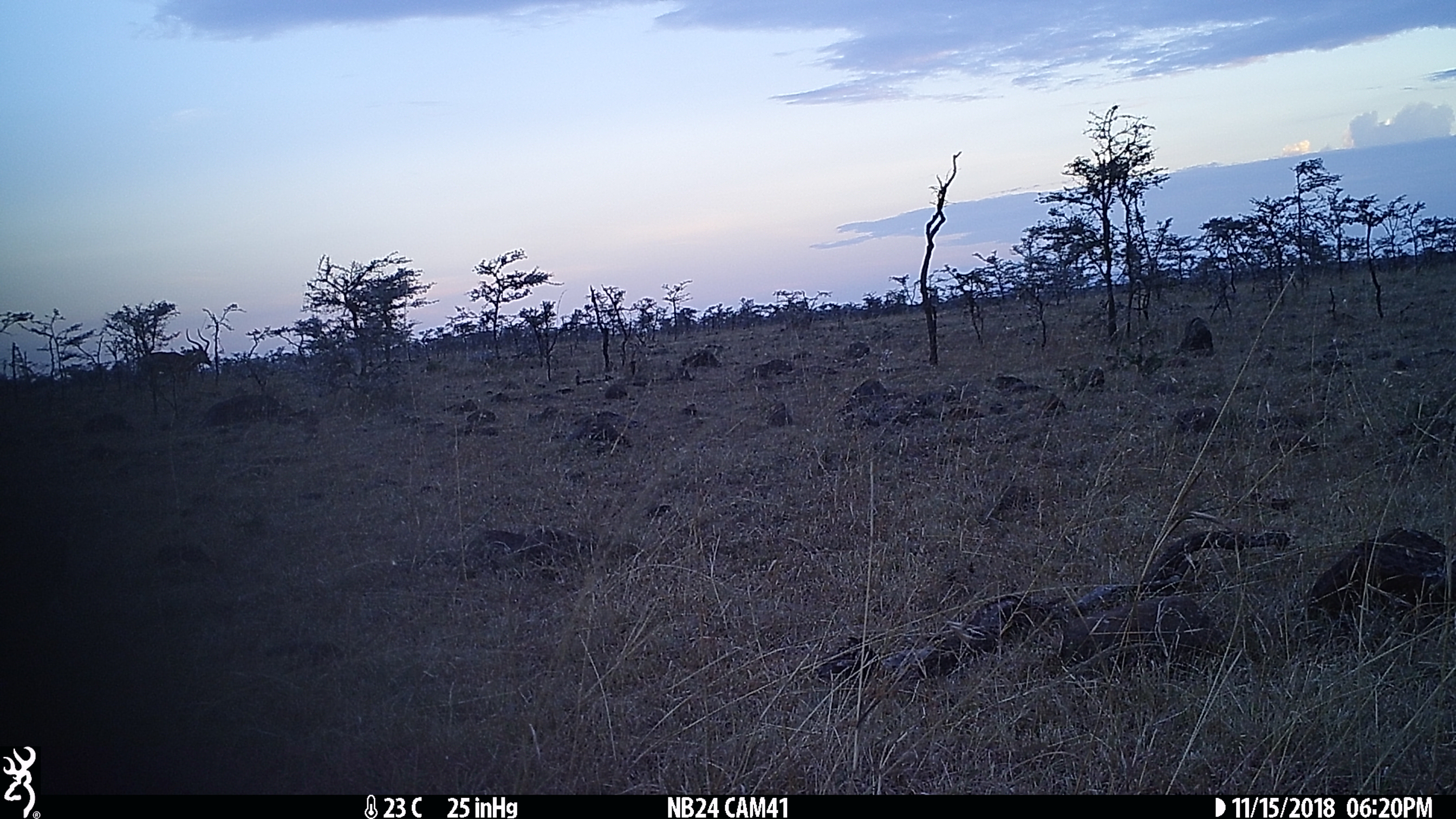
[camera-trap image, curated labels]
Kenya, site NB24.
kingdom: Animalia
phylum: Chordata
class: Mammalia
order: Artiodactyla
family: Bovidae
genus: Aepyceros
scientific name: Aepyceros melampus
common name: impala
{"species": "impala (Aepyceros melampus)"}